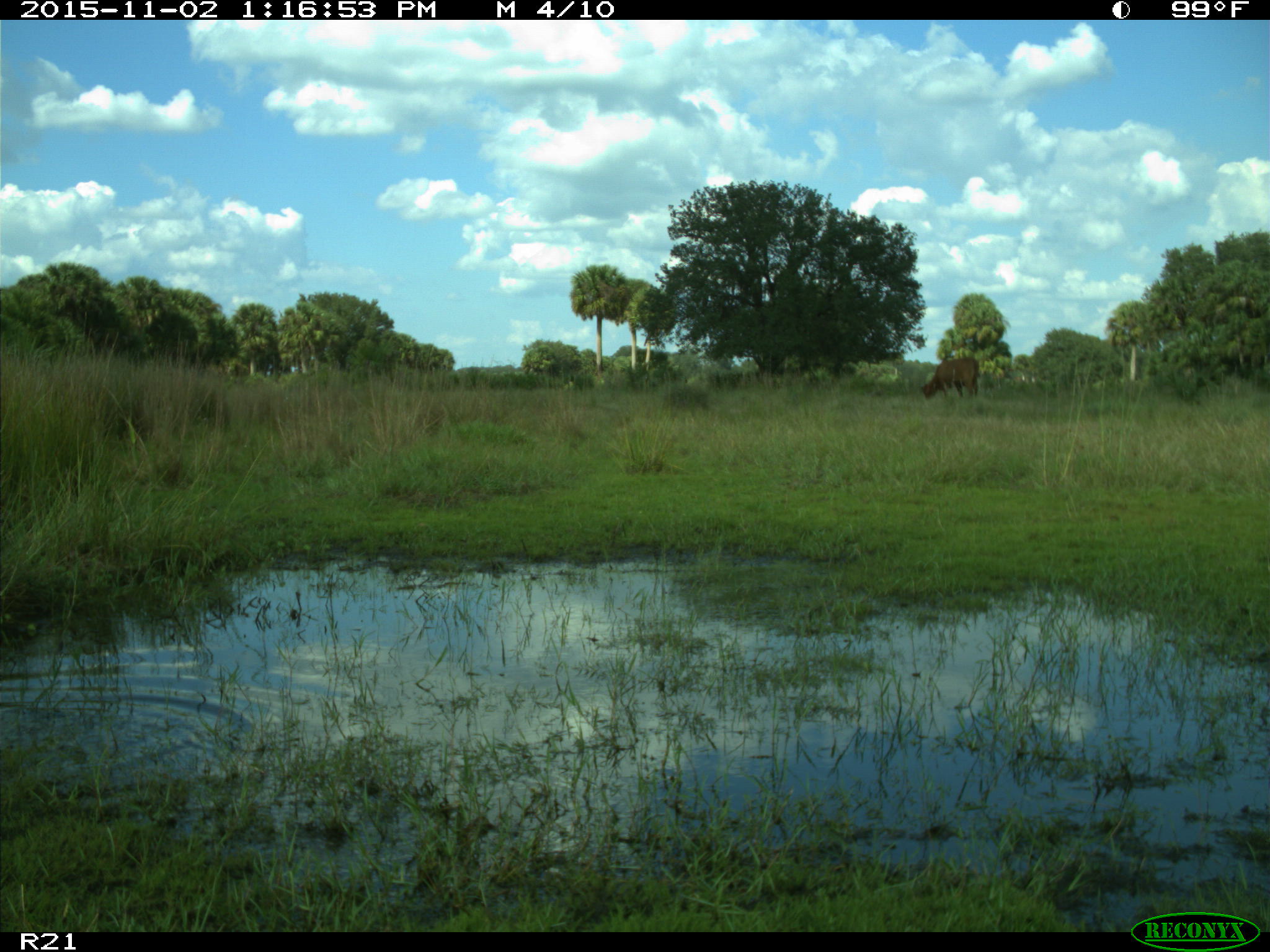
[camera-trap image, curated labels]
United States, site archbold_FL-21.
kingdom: Animalia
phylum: Chordata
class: Mammalia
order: Artiodactyla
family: Bovidae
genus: Bos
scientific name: Bos taurus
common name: domestic cow